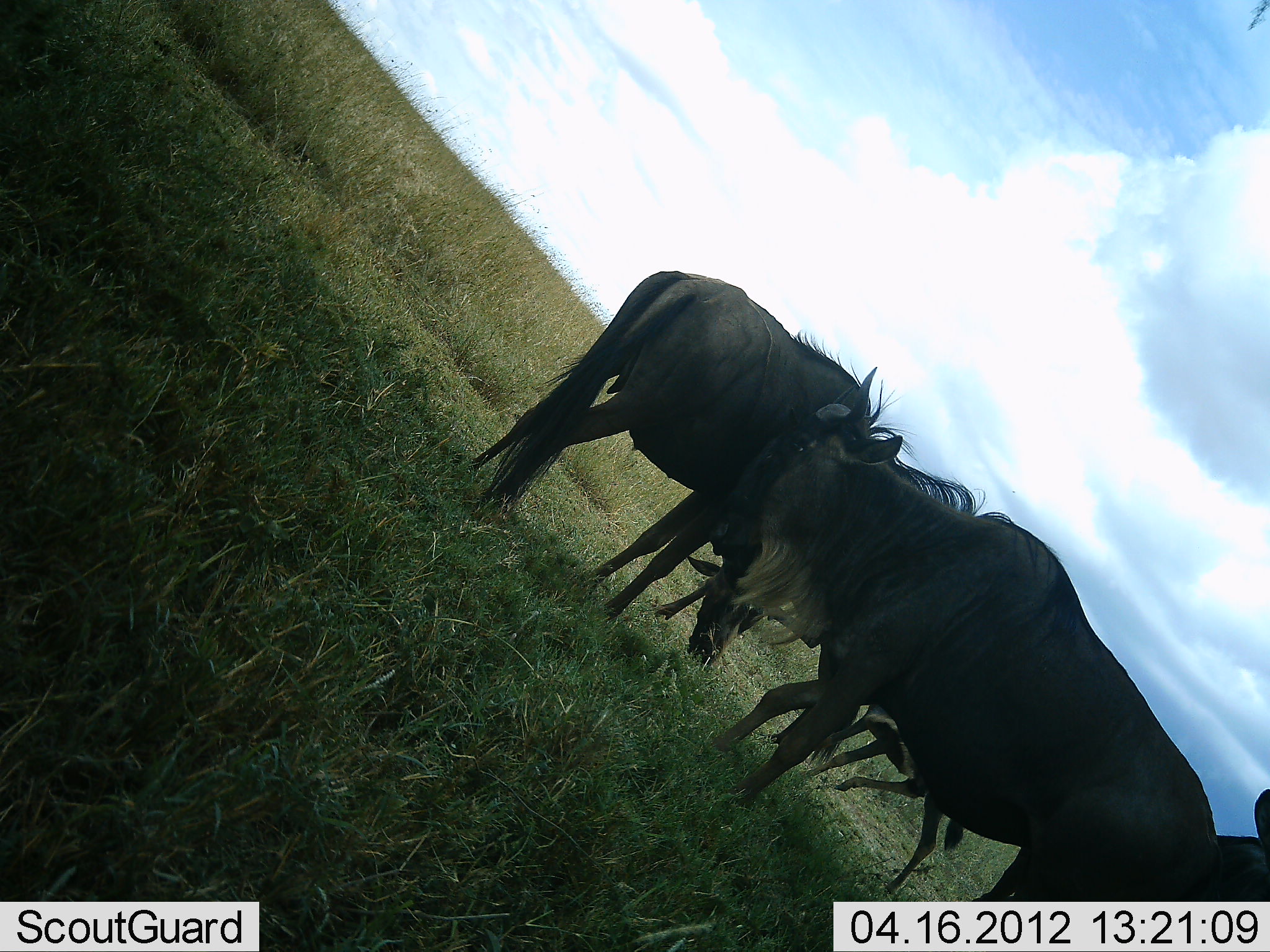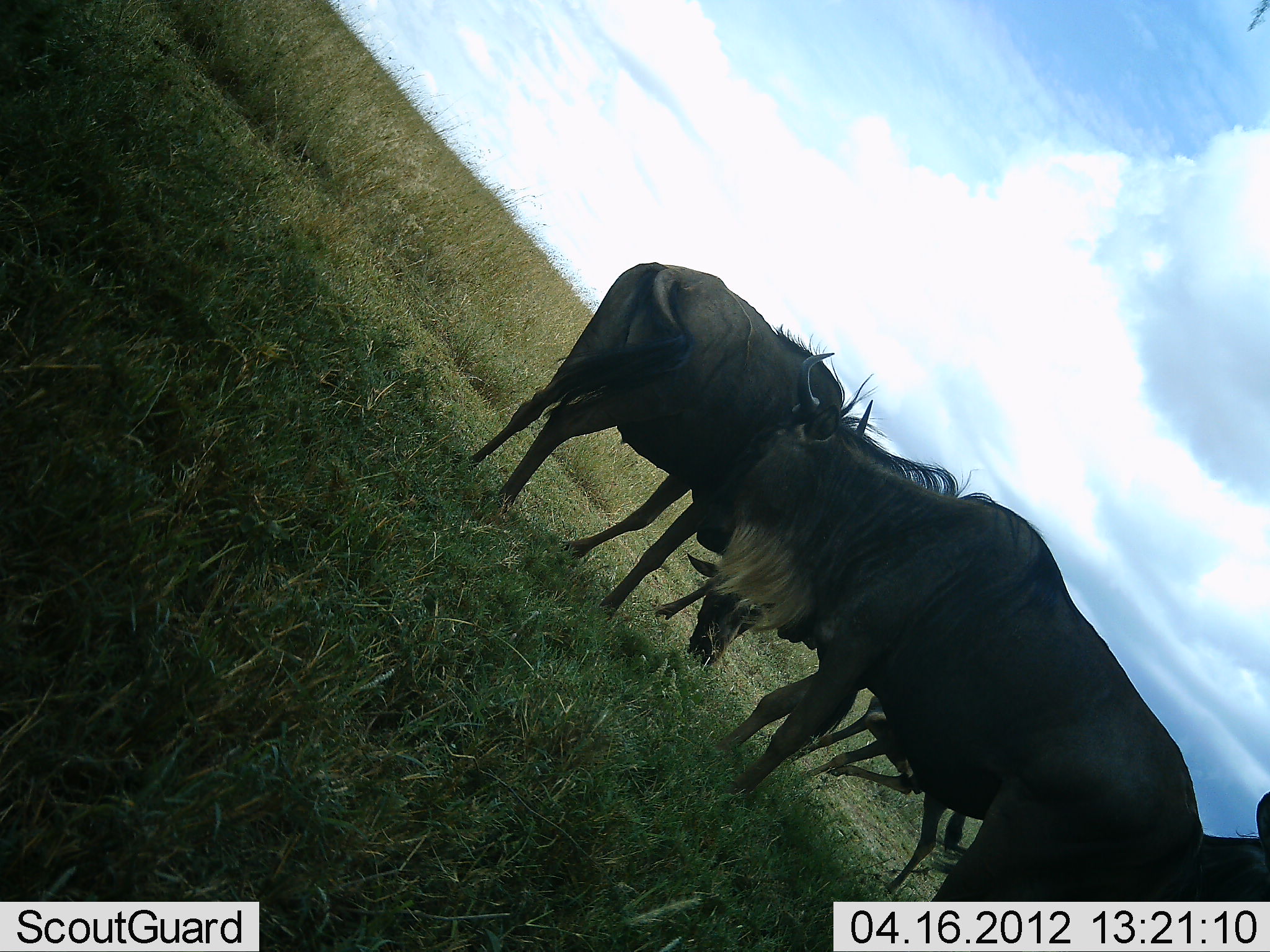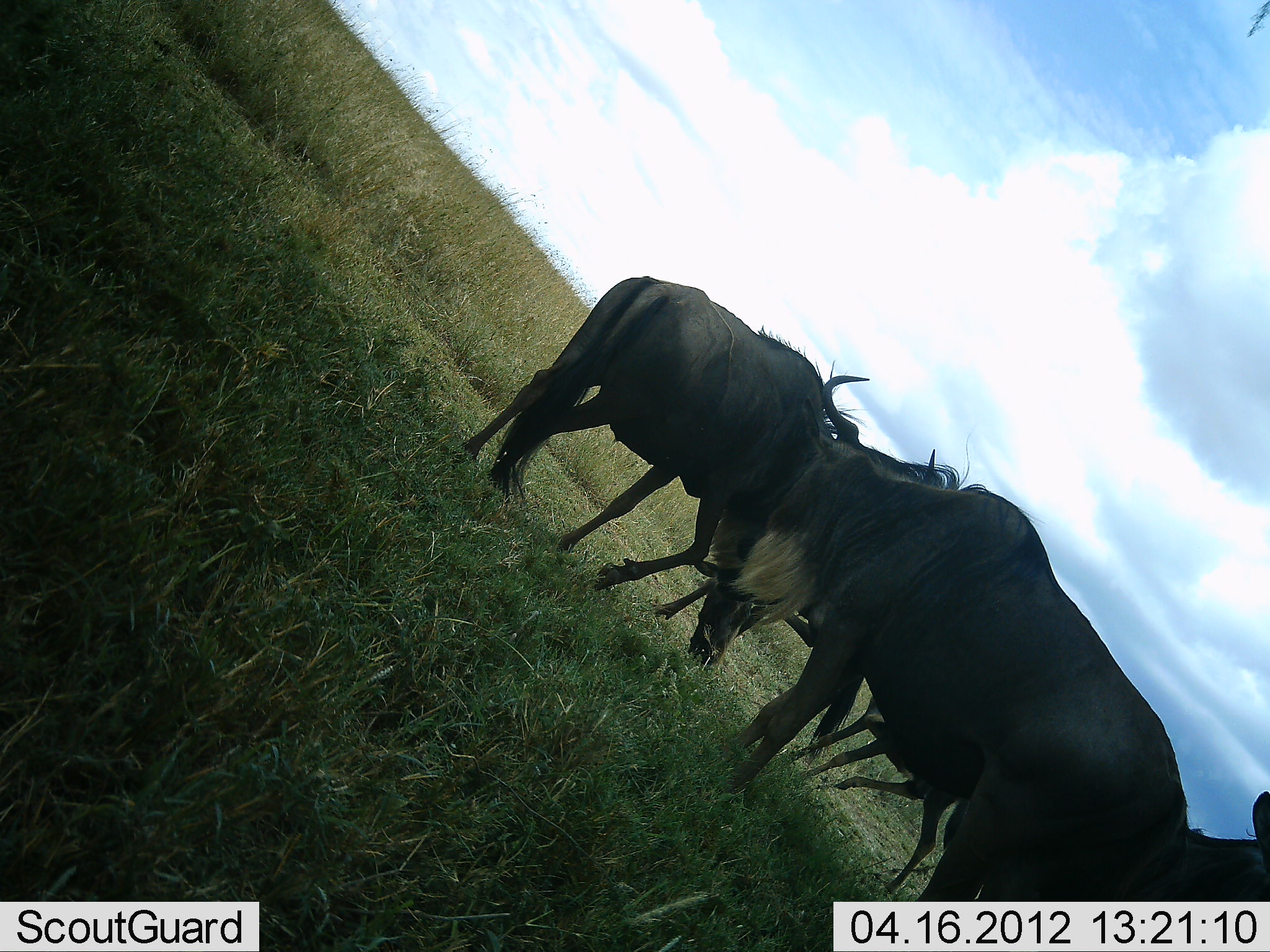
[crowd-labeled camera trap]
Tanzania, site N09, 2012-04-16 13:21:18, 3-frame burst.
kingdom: Animalia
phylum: Chordata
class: Mammalia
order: Artiodactyla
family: Bovidae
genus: Connochaetes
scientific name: Connochaetes taurinus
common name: blue wildebeest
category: wildebeest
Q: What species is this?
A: Wildebeest (blue wildebeest) (Connochaetes taurinus).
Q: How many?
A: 5.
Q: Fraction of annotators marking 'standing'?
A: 74%.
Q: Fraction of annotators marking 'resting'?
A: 5%.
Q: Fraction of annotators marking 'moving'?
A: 16%.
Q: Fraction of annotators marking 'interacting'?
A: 21%.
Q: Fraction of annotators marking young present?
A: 0%.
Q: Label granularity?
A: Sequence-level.